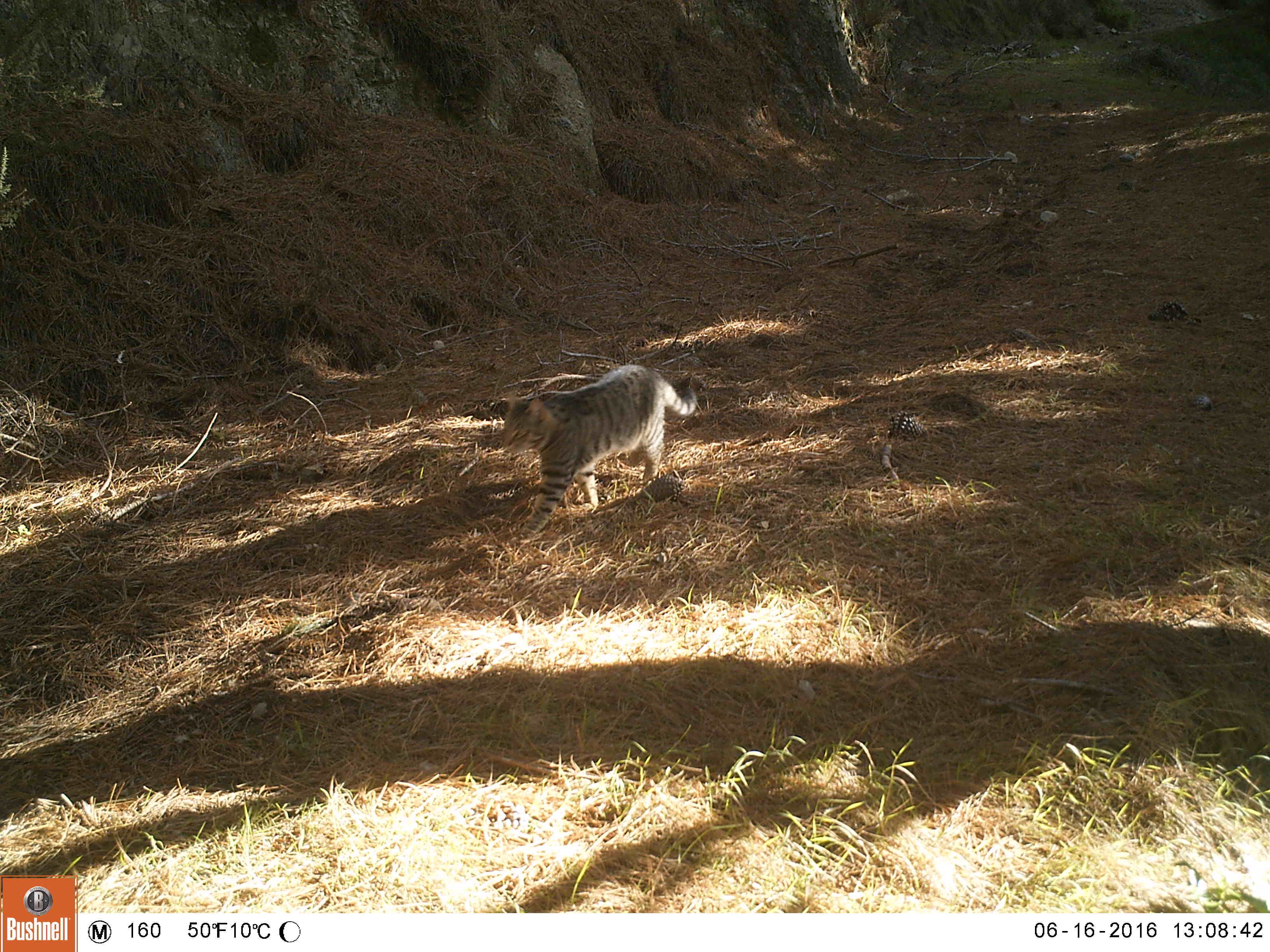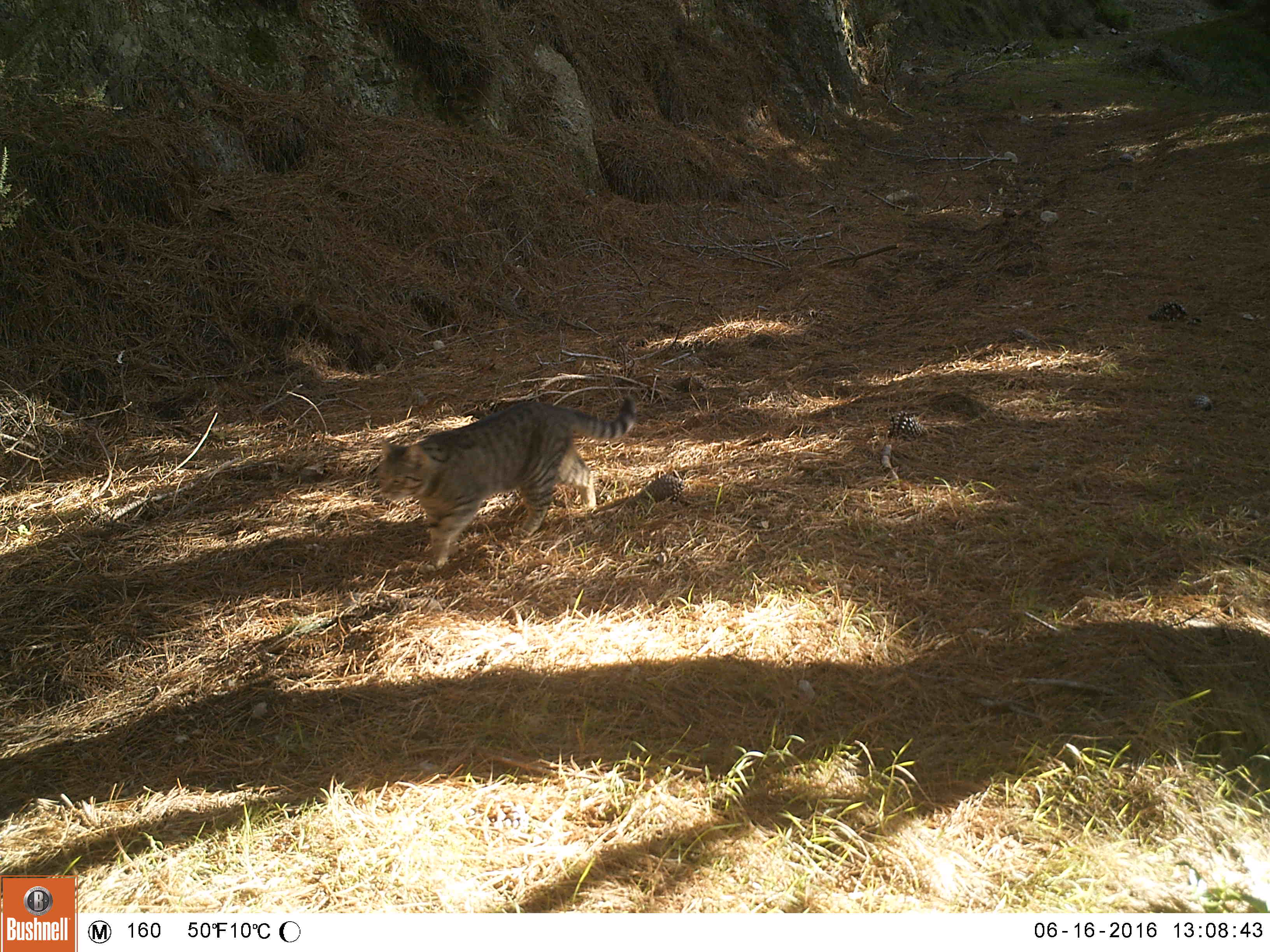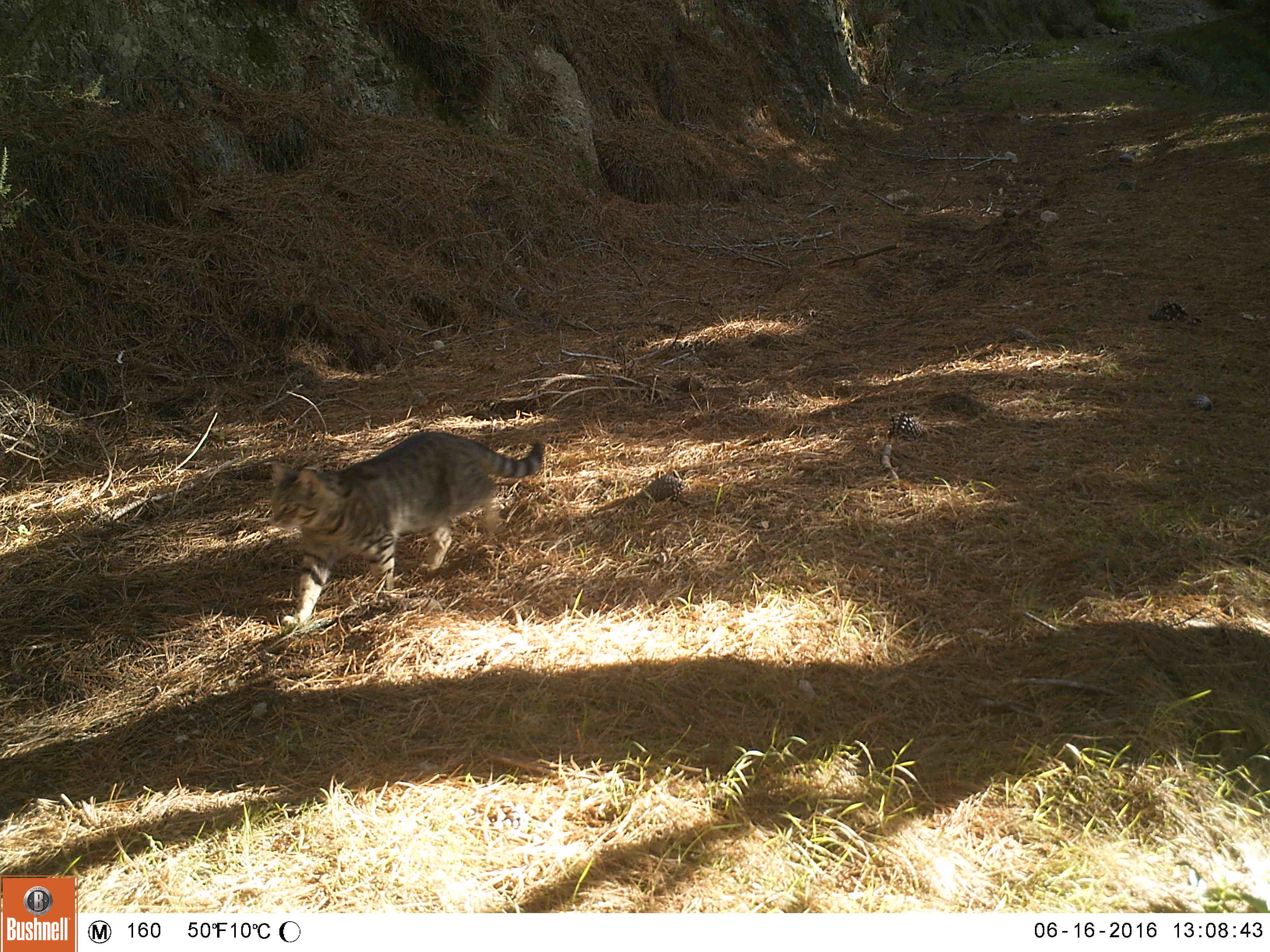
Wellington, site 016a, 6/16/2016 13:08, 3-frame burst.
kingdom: Animalia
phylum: Chordata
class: Mammalia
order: Carnivora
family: Felidae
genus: Felis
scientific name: Felis catus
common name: cat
Cat (Felis catus).